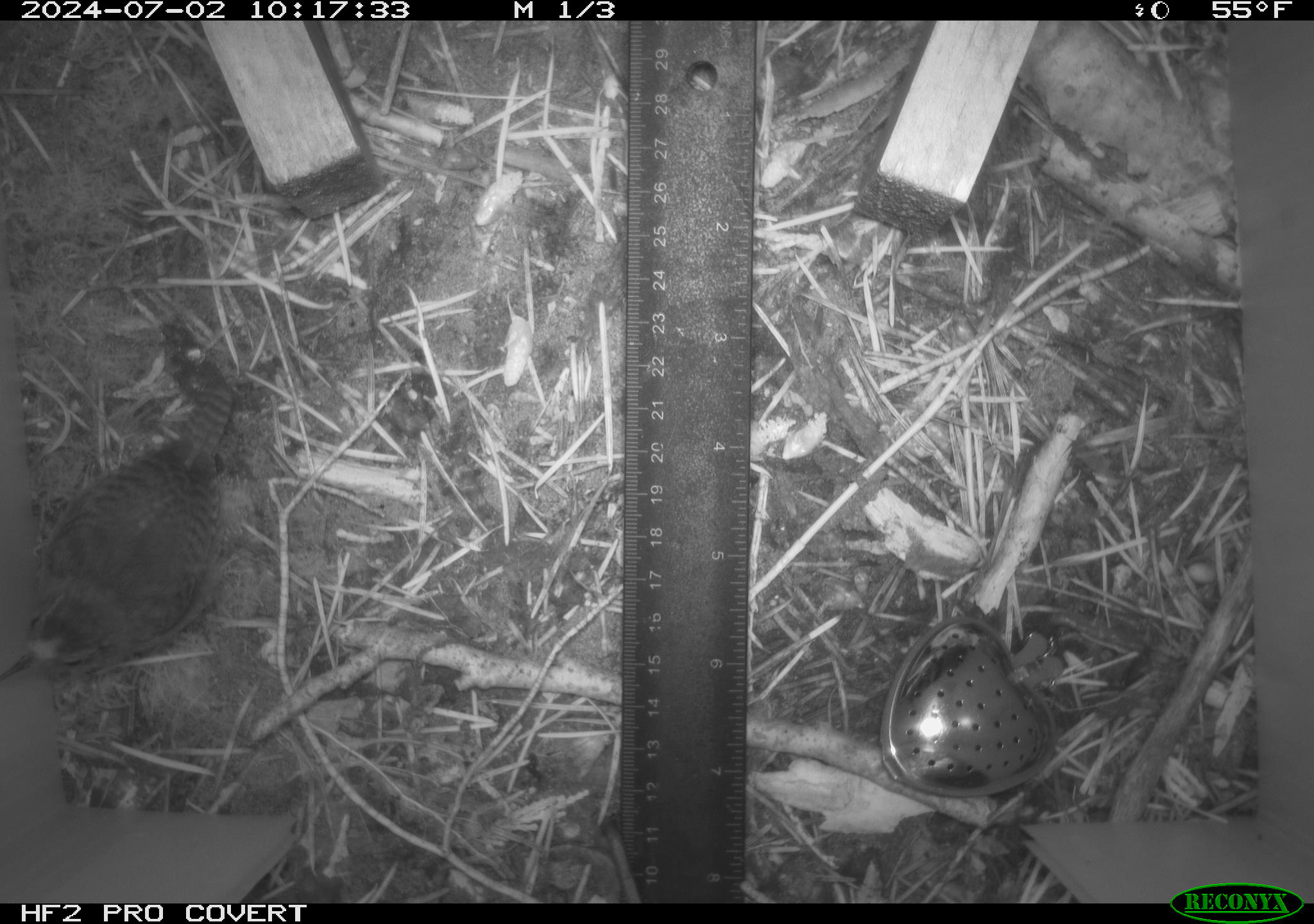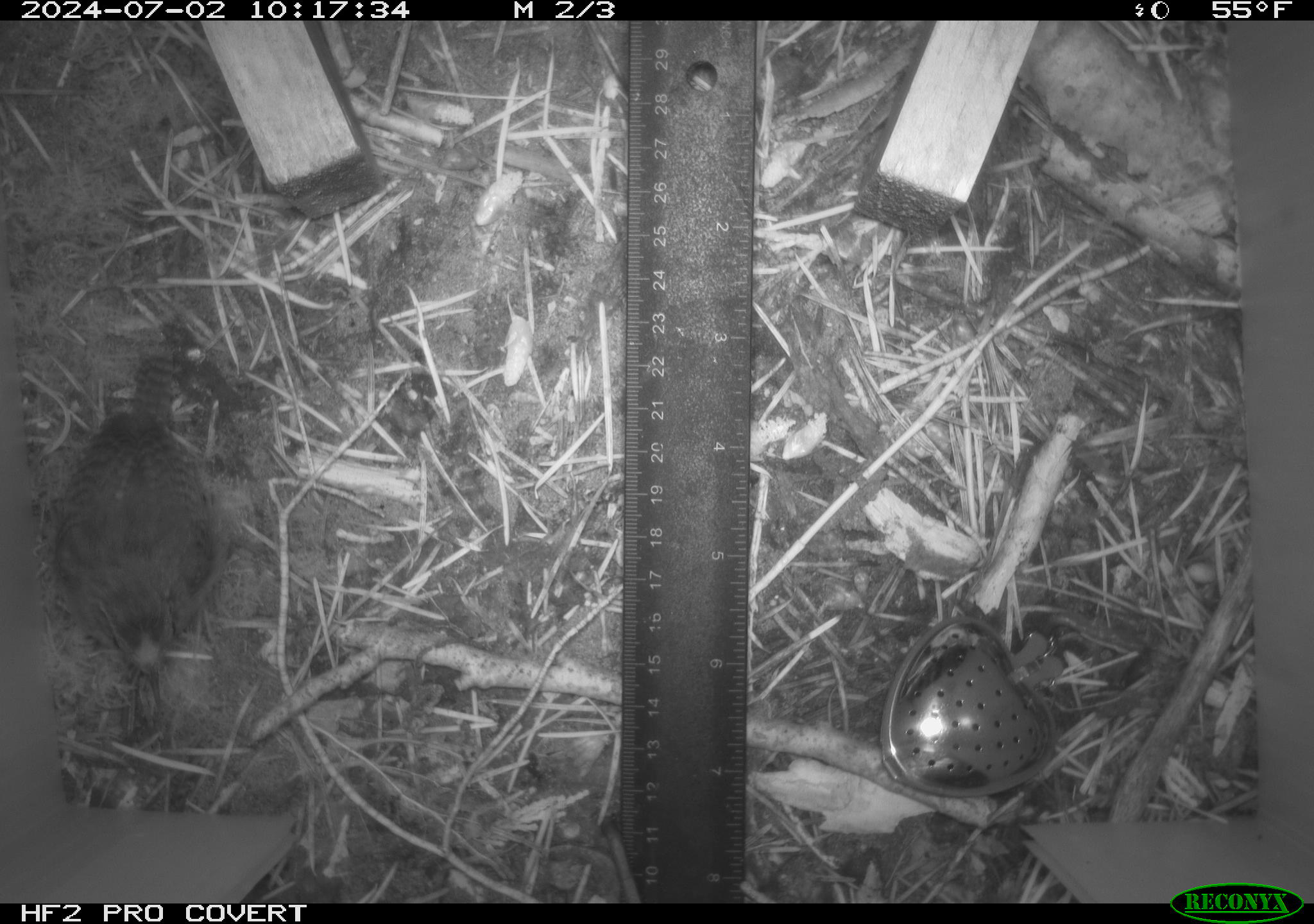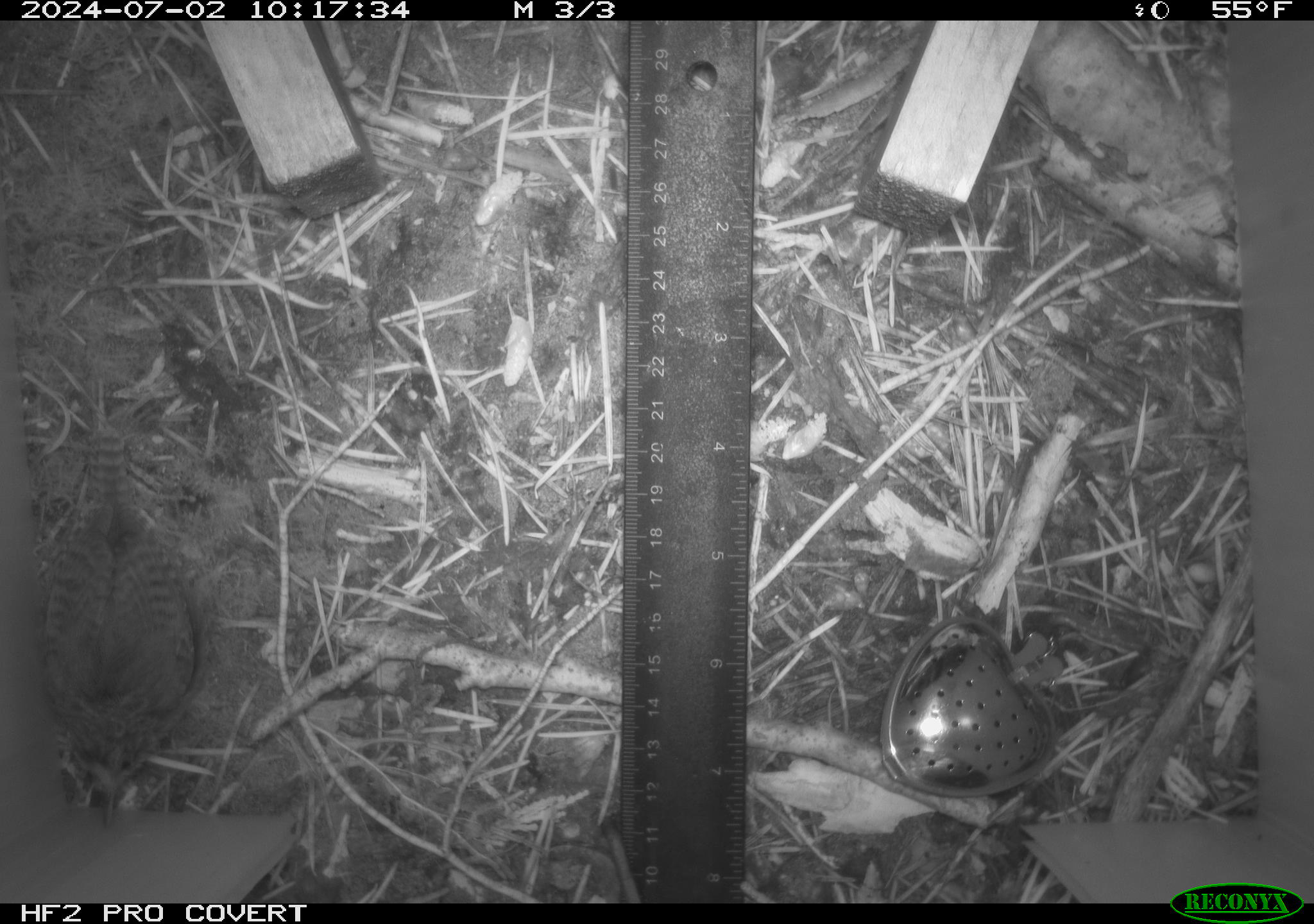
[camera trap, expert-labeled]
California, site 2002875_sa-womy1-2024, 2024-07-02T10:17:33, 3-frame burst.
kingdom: Animalia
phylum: Chordata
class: Aves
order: Passeriformes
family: Troglodytidae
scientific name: Troglodytidae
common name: wren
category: troglodytidae family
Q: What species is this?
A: Troglodytidae family (wren) (Troglodytidae).